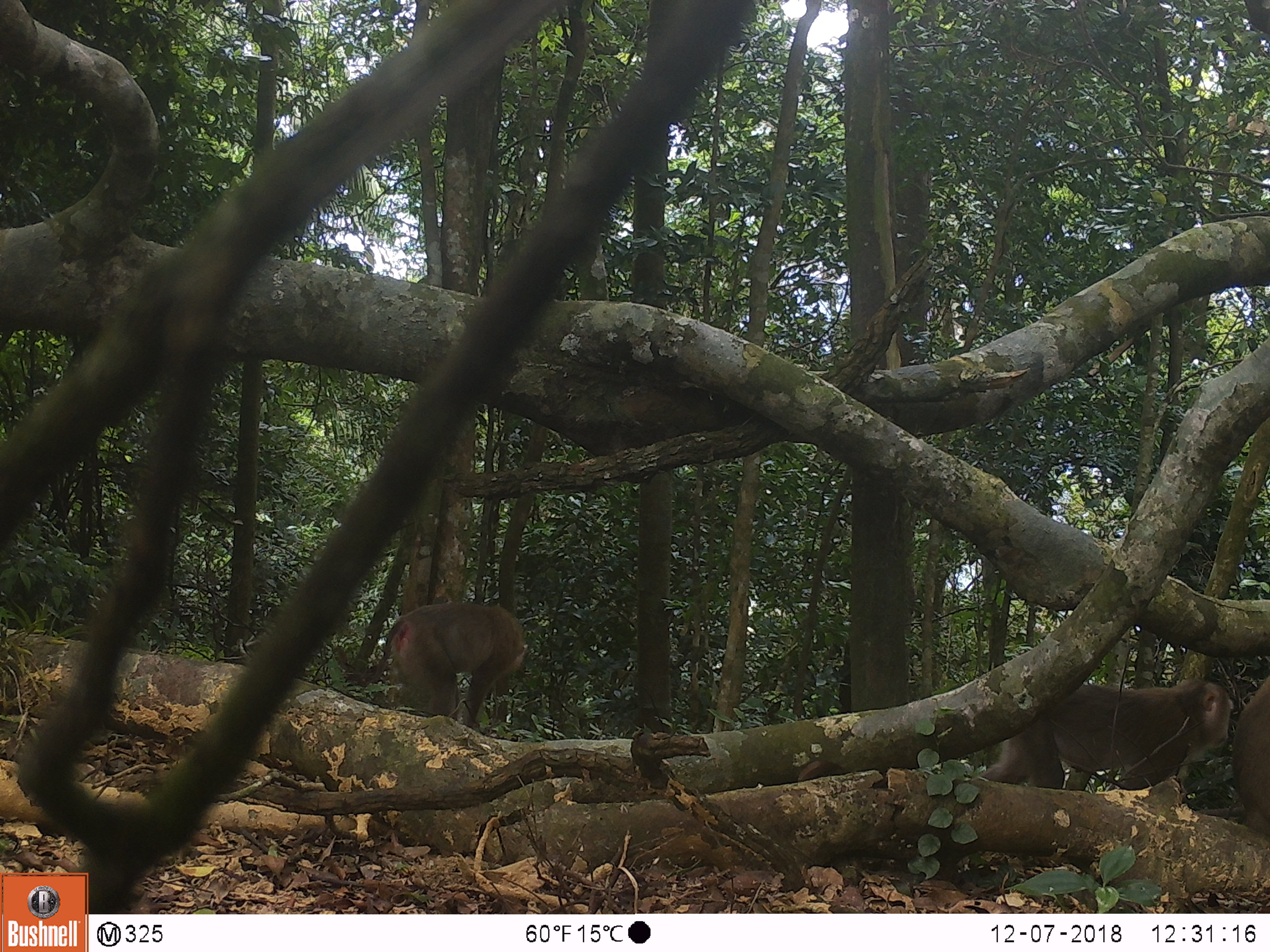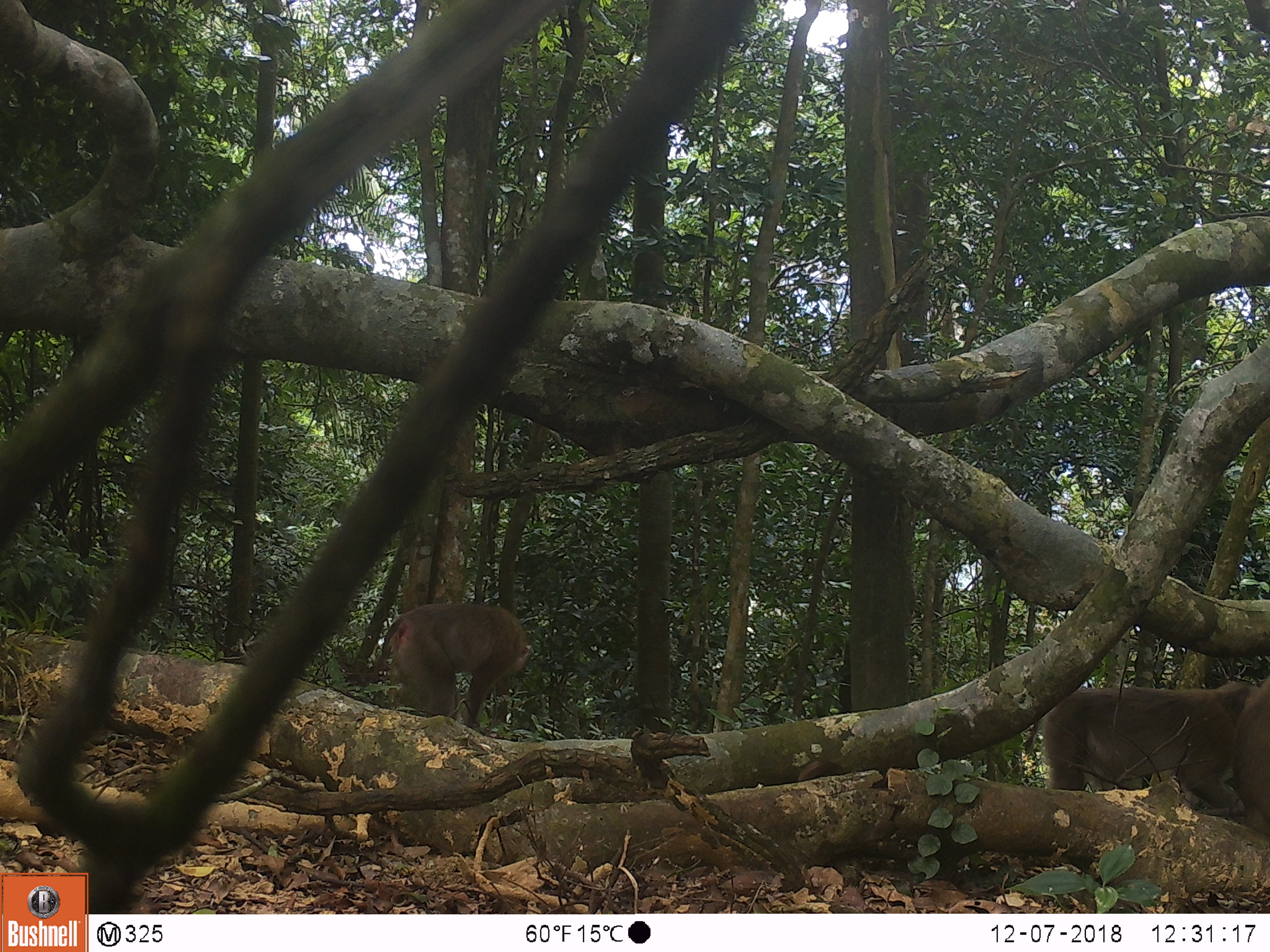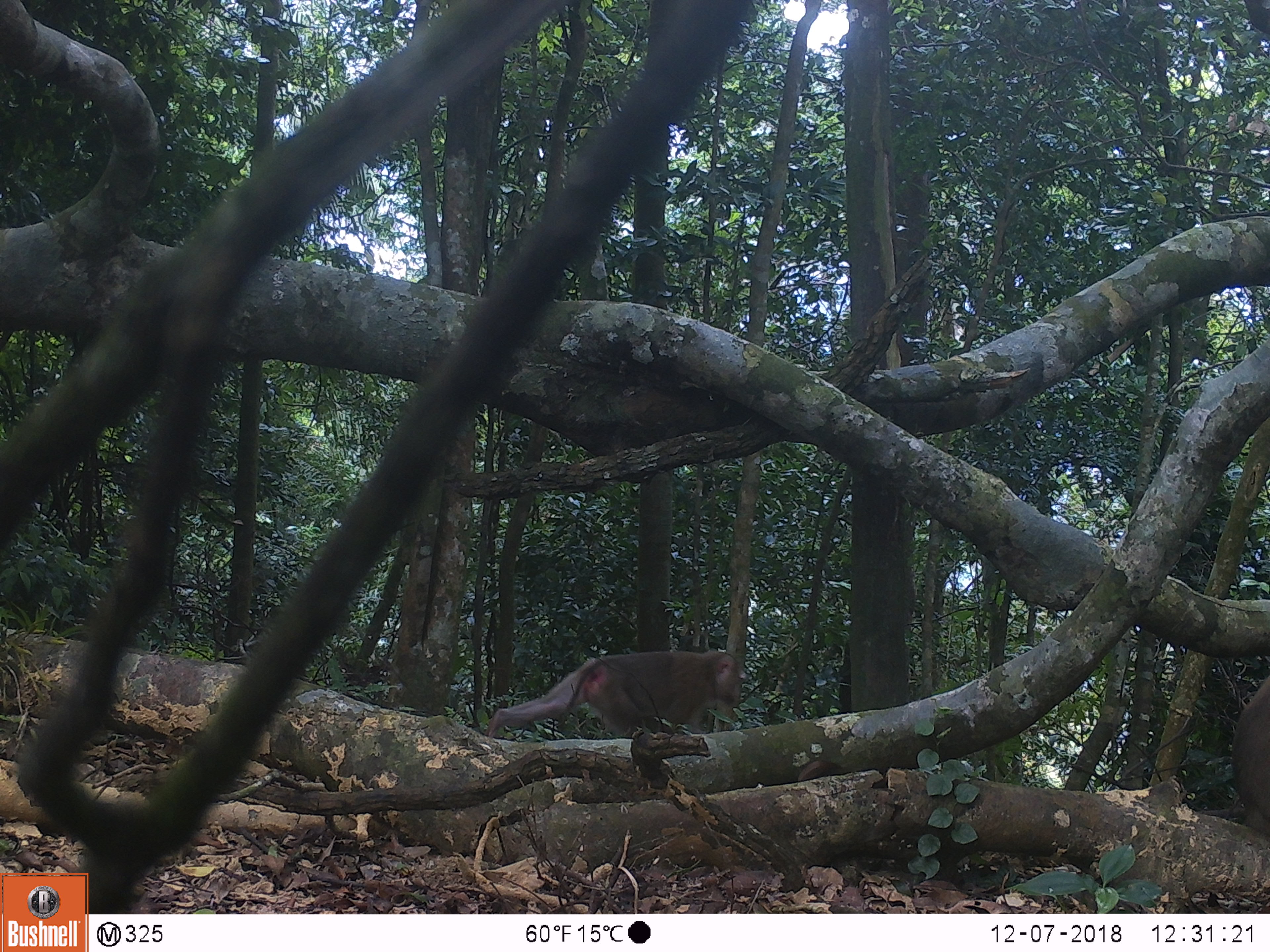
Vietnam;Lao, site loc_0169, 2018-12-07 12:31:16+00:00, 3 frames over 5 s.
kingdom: Animalia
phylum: Chordata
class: Mammalia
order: Primates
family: Cercopithecidae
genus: Macaca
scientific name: Macaca nemestrina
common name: pig-tailed macaque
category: pig tailed macaque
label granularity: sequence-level